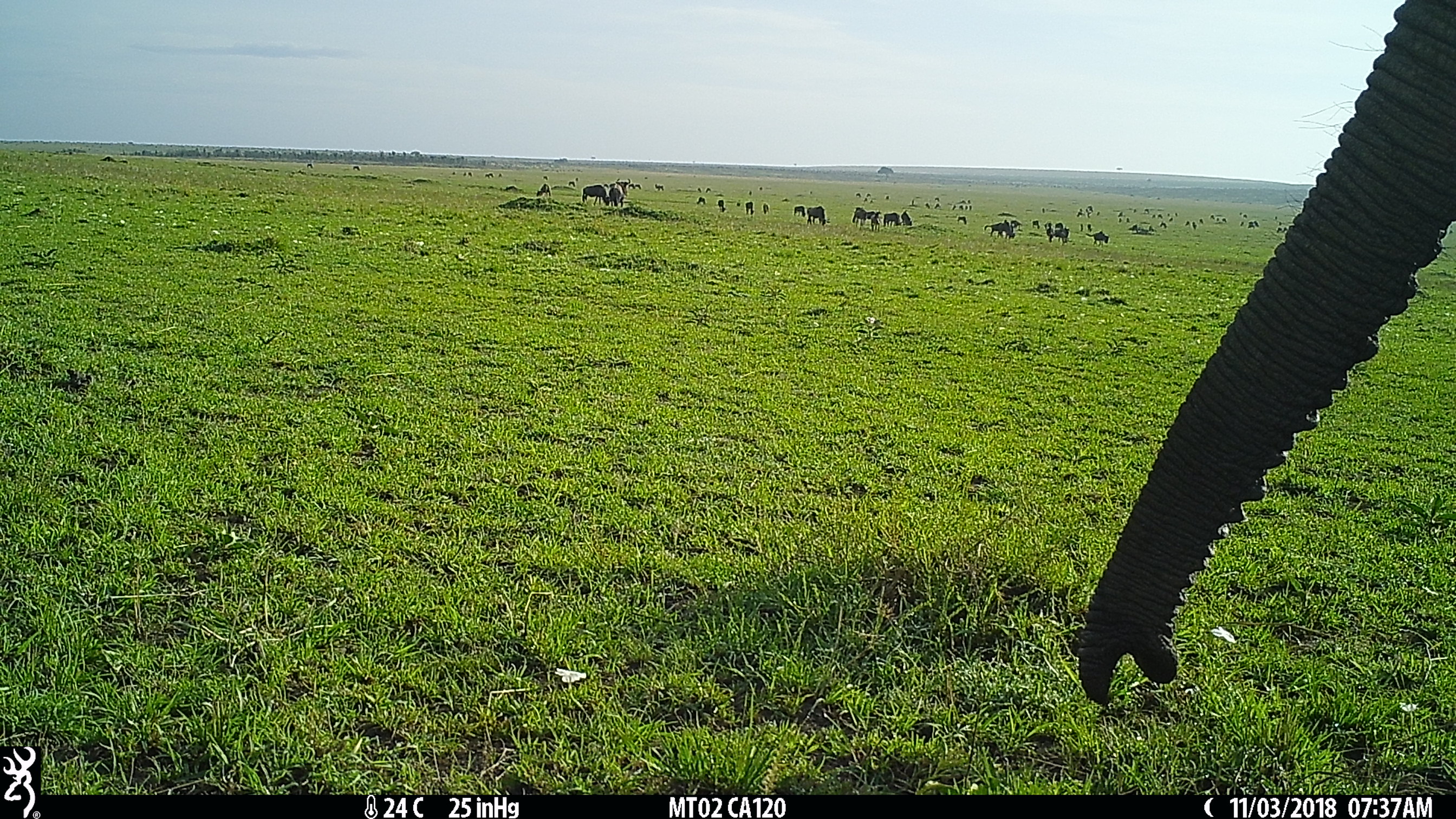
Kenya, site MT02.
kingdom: Animalia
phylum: Chordata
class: Mammalia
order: Proboscidea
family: Elephantidae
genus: Loxodonta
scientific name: Loxodonta africana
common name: elephant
Elephant (Loxodonta africana).